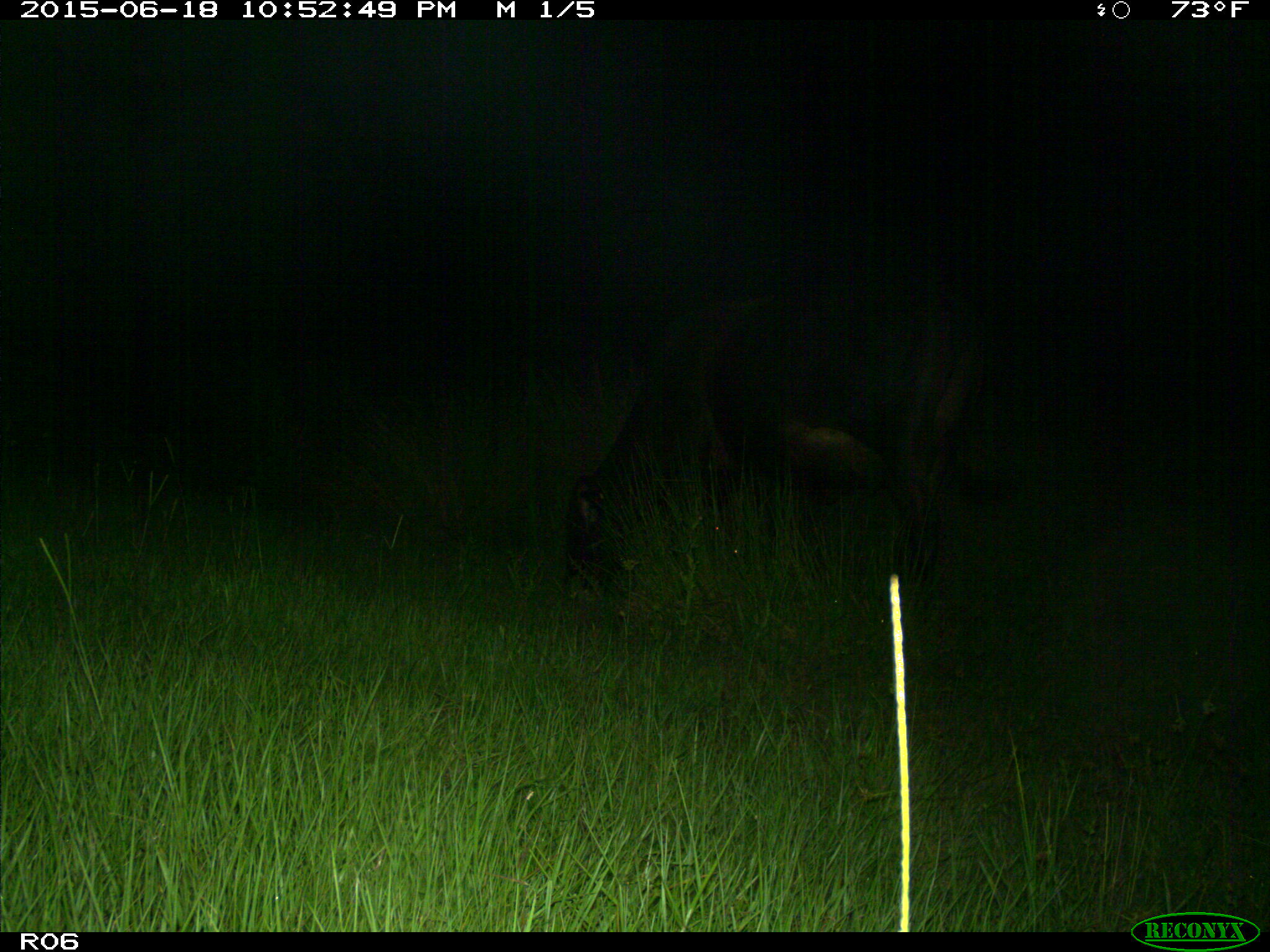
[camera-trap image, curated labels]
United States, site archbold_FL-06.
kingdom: Animalia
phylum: Chordata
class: Mammalia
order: Artiodactyla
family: Bovidae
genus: Bos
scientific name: Bos taurus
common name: domestic cow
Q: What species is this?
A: Bos taurus (domestic cow).